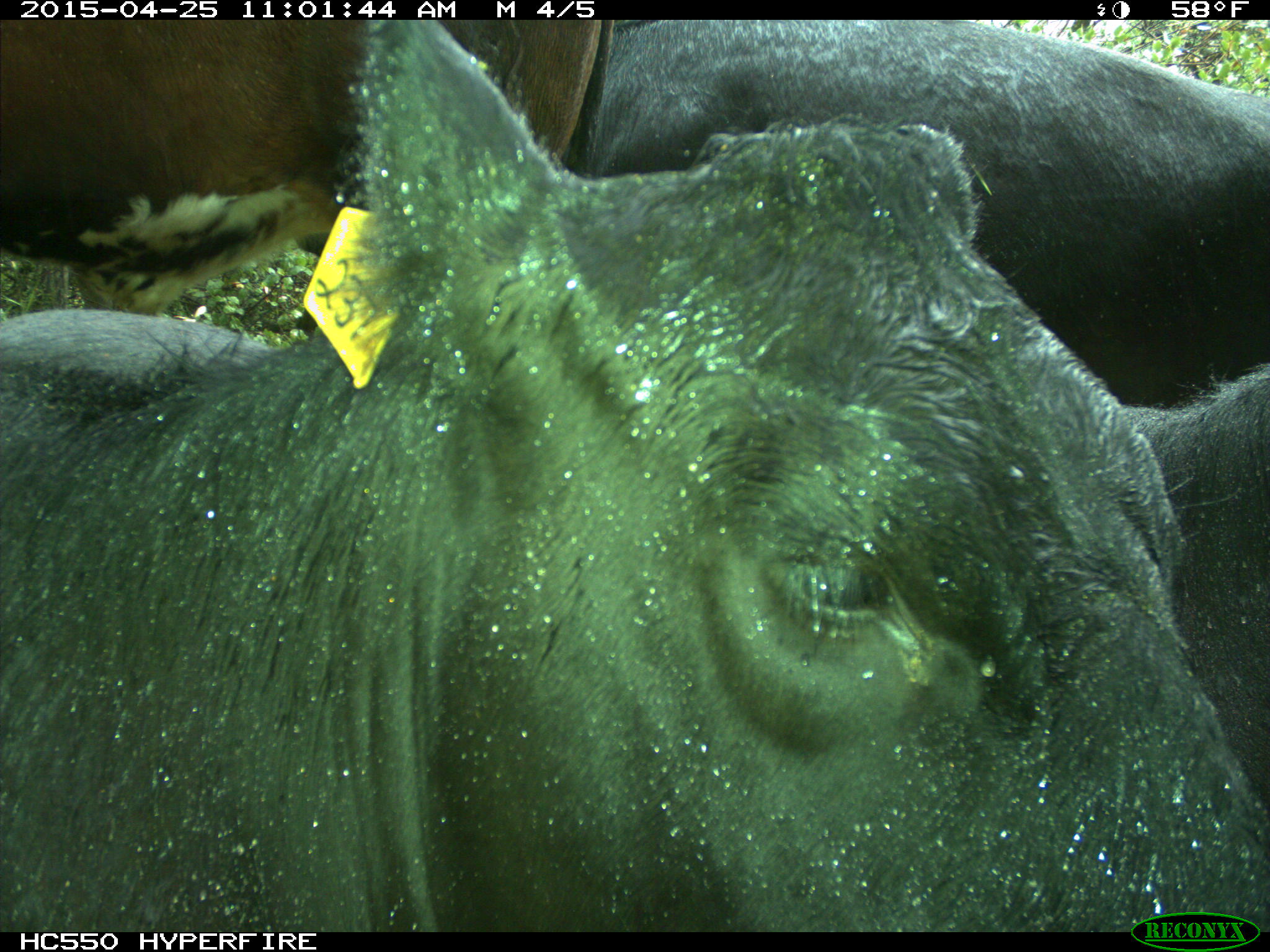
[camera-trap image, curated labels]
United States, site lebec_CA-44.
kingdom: Animalia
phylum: Chordata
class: Mammalia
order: Artiodactyla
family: Suidae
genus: Sus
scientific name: Sus scrofa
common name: wild boar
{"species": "Sus scrofa (wild boar)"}